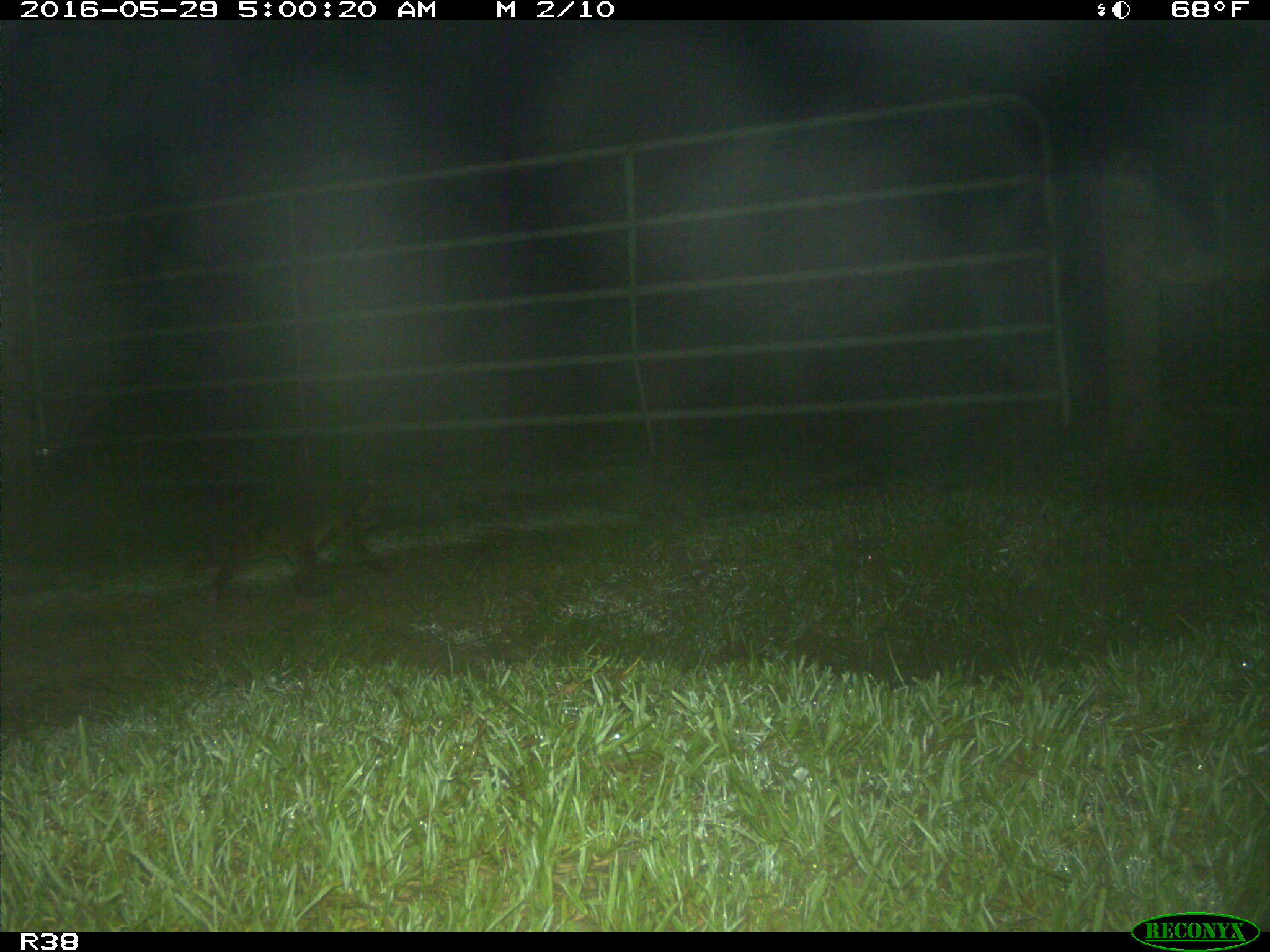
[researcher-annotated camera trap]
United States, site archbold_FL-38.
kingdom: Animalia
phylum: Chordata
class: Mammalia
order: Carnivora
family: Procyonidae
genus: Procyon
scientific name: Procyon lotor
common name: common raccoon